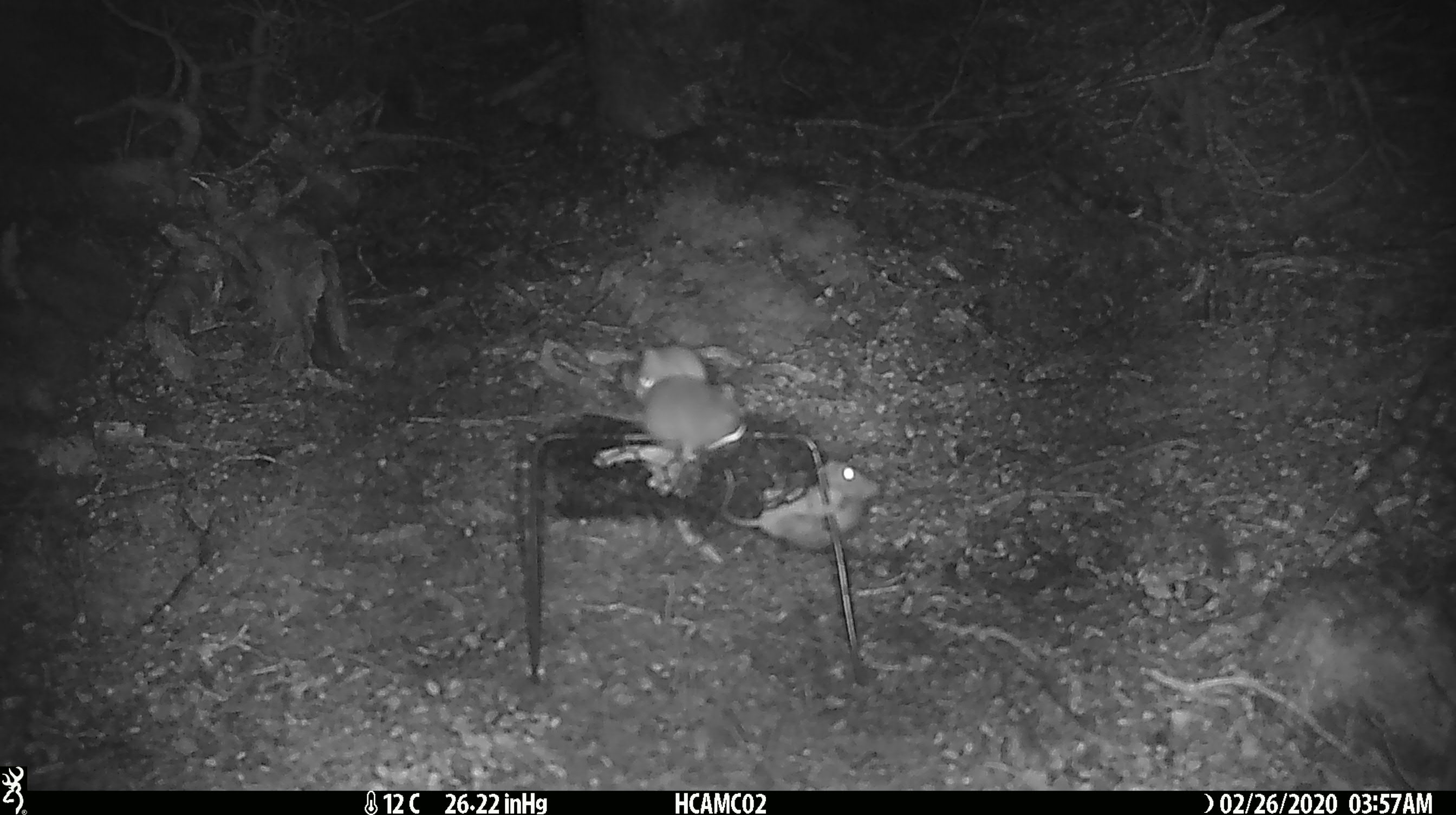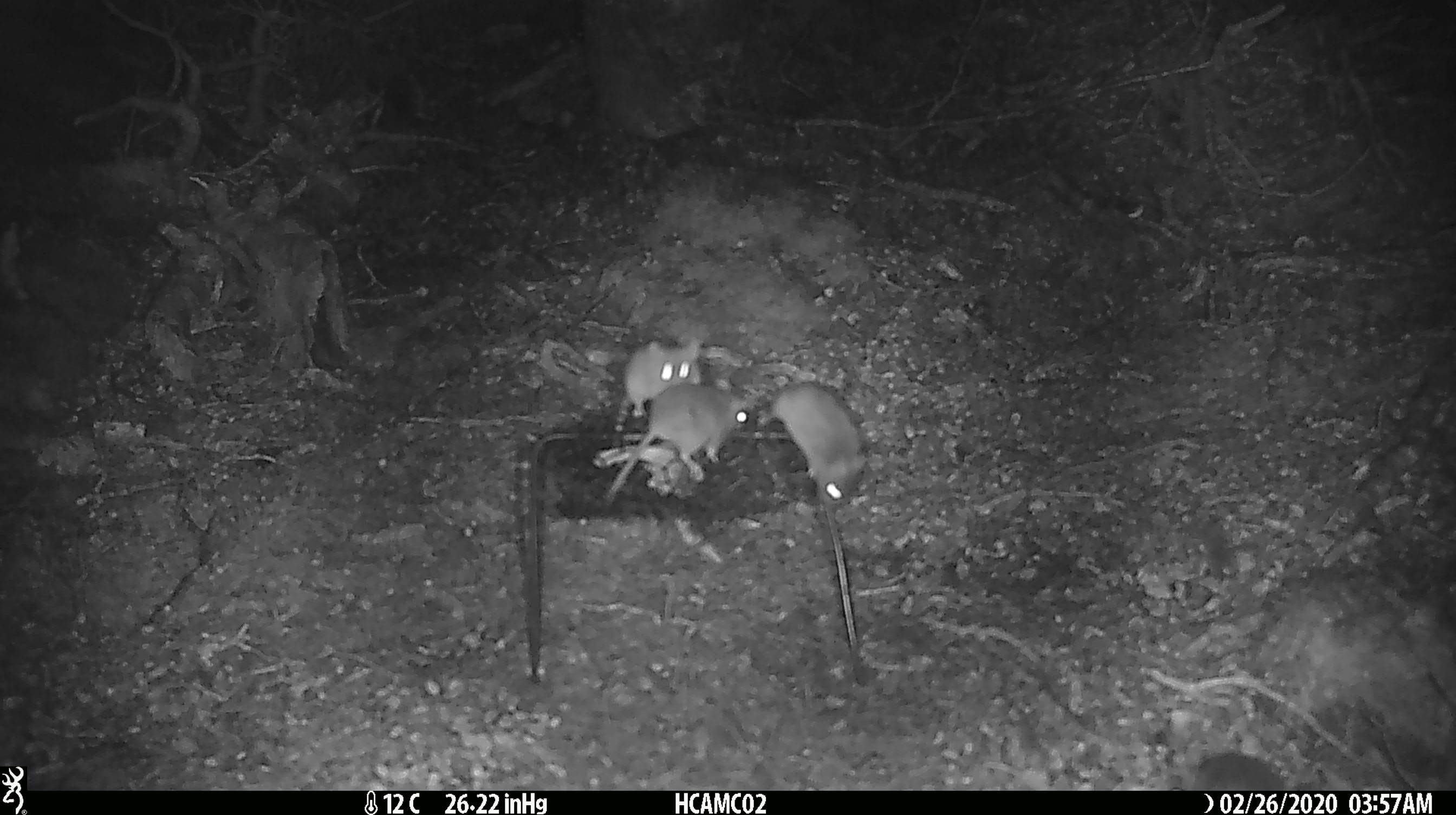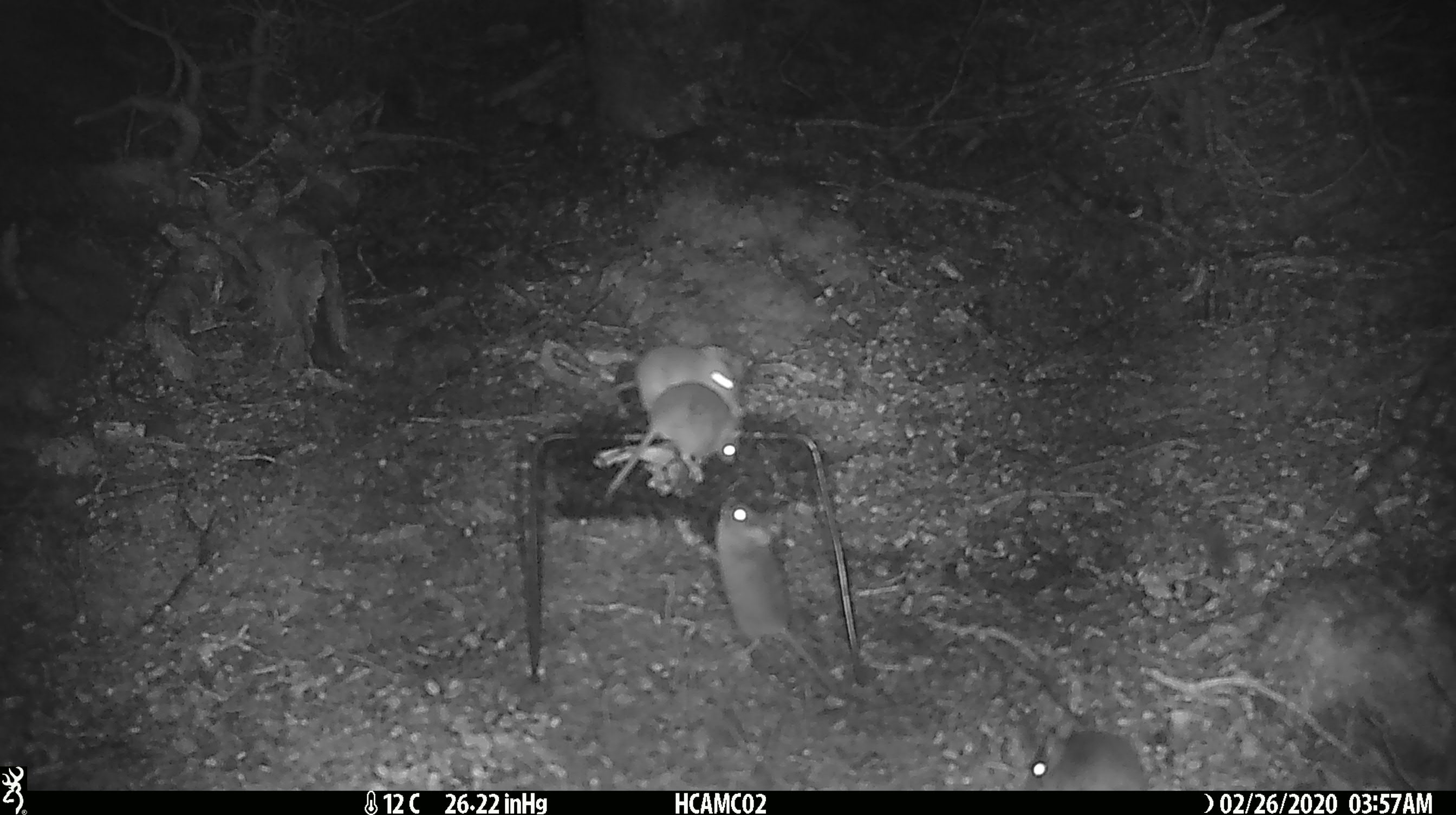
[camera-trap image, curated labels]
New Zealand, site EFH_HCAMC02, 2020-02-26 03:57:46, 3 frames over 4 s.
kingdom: Animalia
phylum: Chordata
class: Mammalia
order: Rodentia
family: Muridae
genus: Mus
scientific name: Mus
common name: mouse